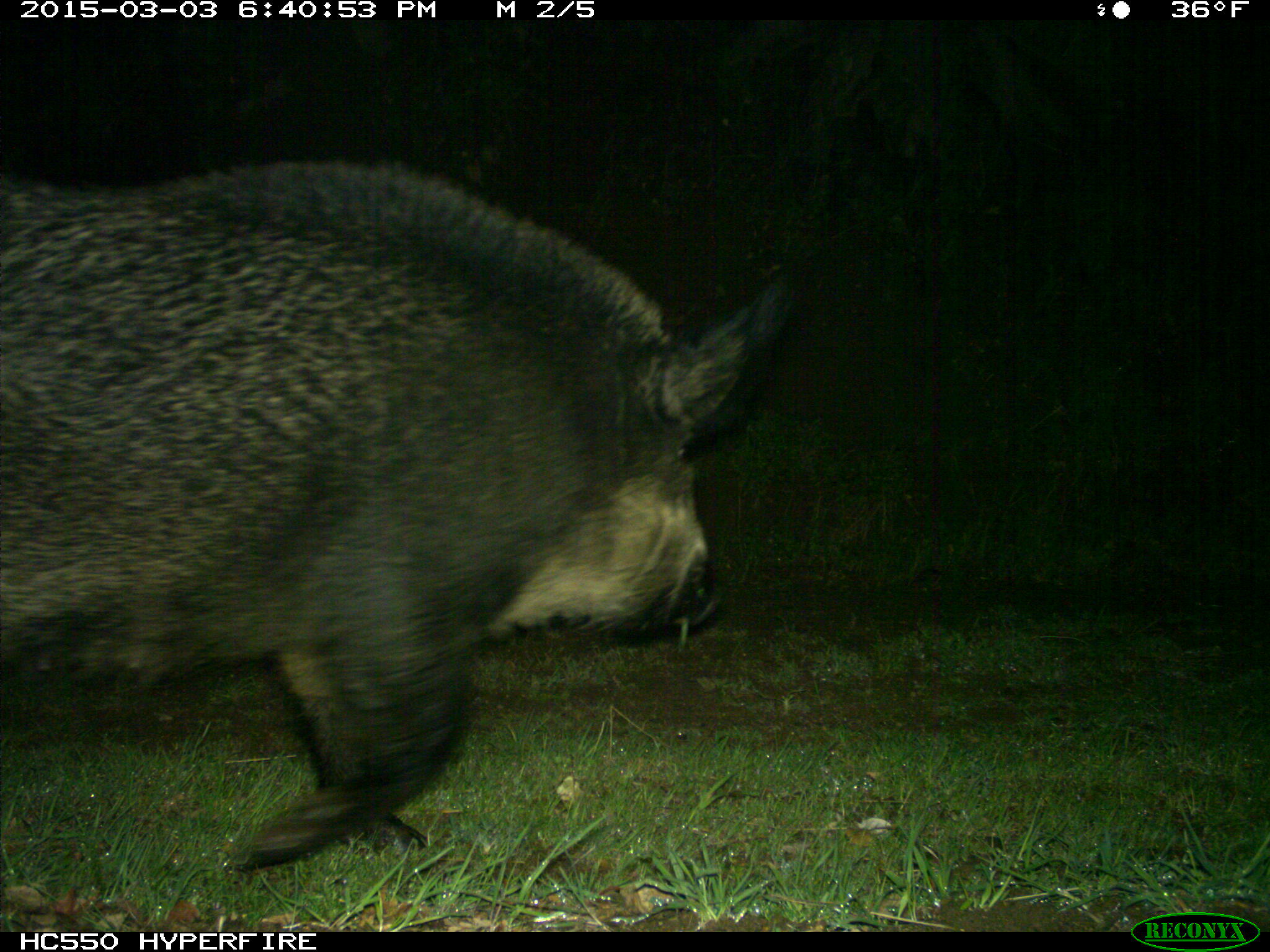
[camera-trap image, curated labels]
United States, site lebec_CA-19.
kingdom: Animalia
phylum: Chordata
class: Mammalia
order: Artiodactyla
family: Suidae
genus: Sus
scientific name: Sus scrofa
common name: wild boar